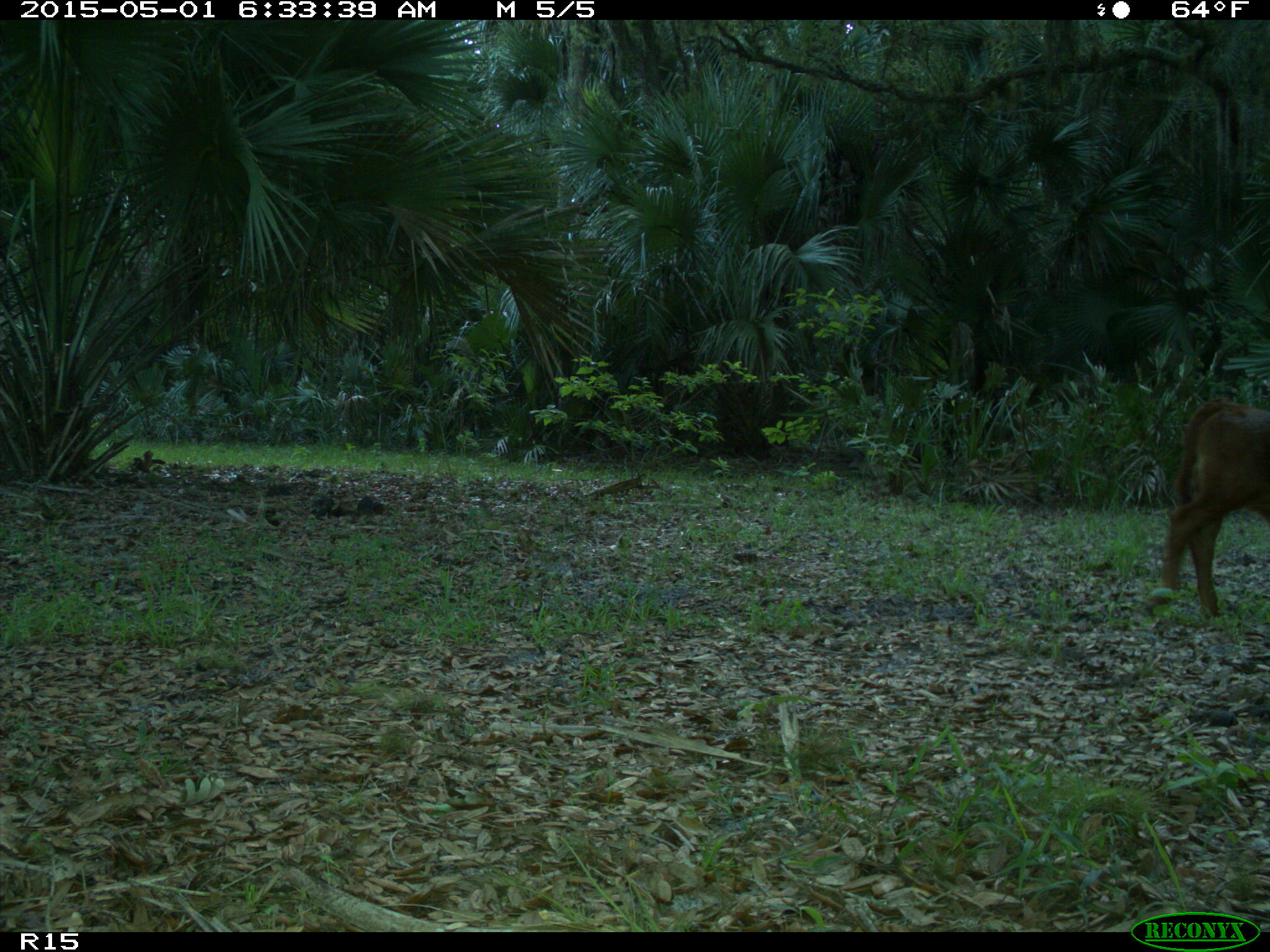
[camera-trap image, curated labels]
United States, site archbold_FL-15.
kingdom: Animalia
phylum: Chordata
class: Mammalia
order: Artiodactyla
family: Bovidae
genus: Bos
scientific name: Bos taurus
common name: domestic cow